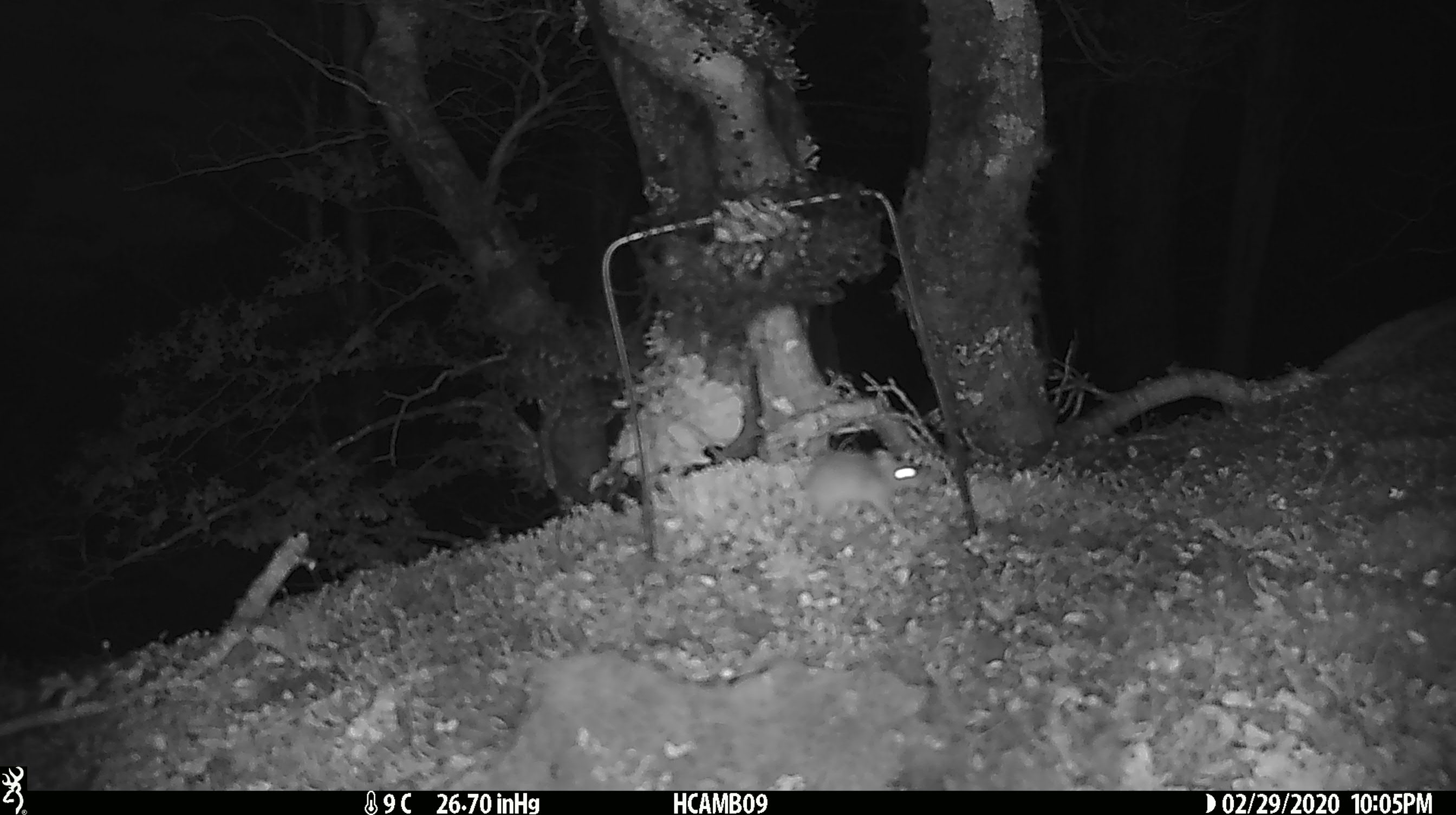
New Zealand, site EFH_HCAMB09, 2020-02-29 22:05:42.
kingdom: Animalia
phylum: Chordata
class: Mammalia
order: Rodentia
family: Muridae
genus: Mus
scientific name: Mus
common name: mouse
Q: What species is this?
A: Mouse (Mus).